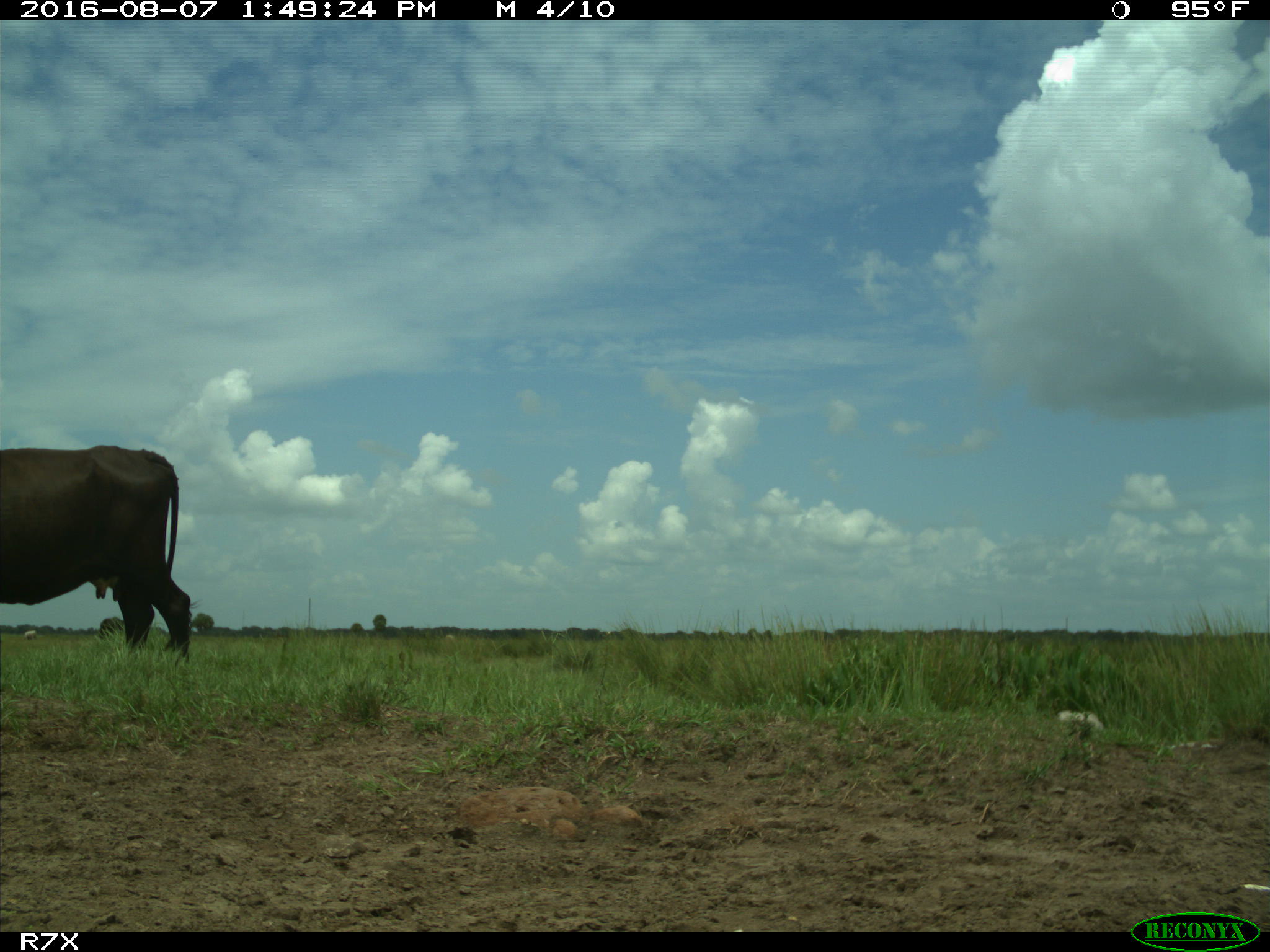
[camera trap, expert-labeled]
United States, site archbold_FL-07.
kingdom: Animalia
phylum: Chordata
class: Mammalia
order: Artiodactyla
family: Bovidae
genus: Bos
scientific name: Bos taurus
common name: domestic cow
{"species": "Bos taurus (domestic cow)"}